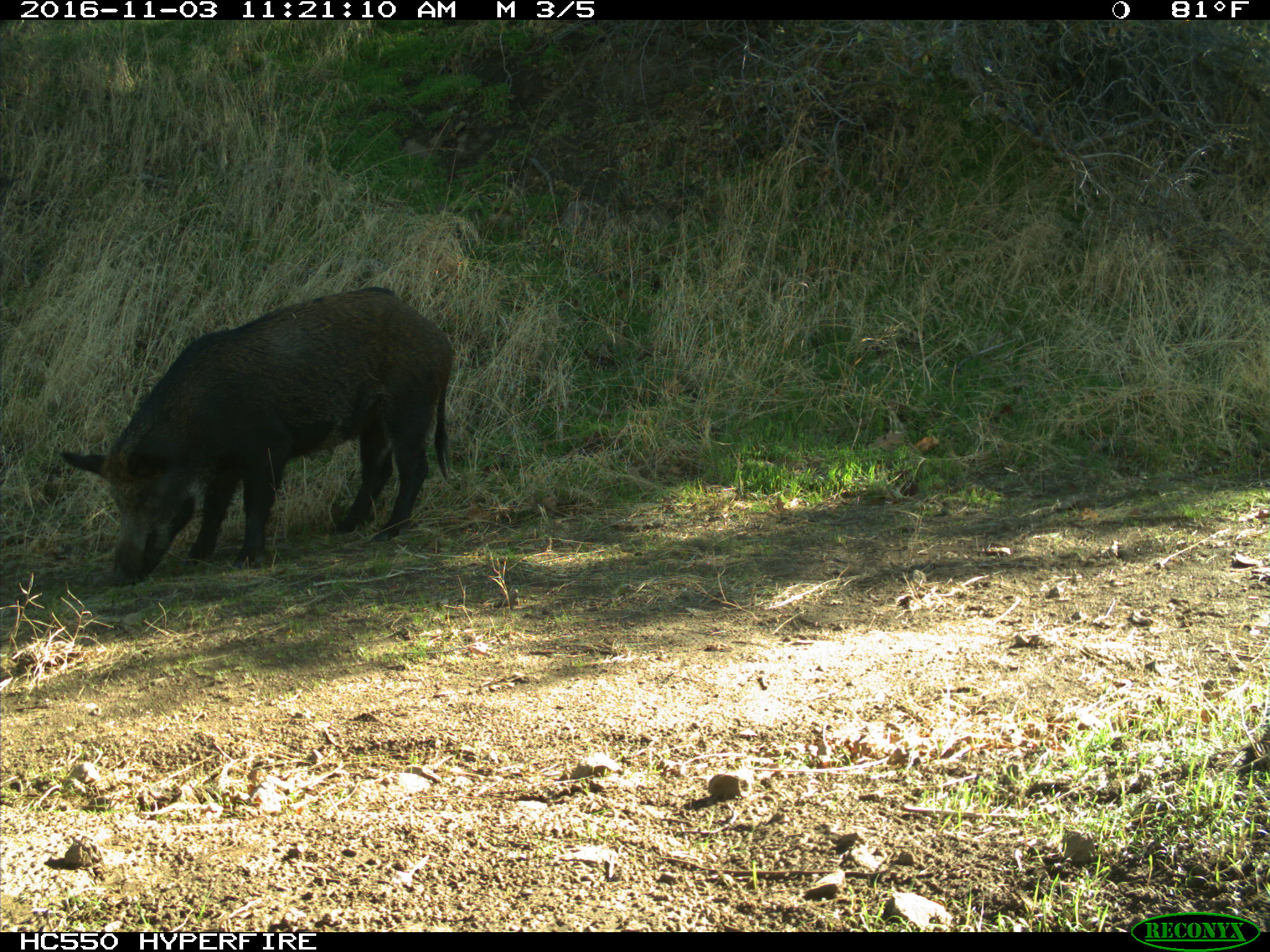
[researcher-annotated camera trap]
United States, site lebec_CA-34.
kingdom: Animalia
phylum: Chordata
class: Mammalia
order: Artiodactyla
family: Suidae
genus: Sus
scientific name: Sus scrofa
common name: wild boar